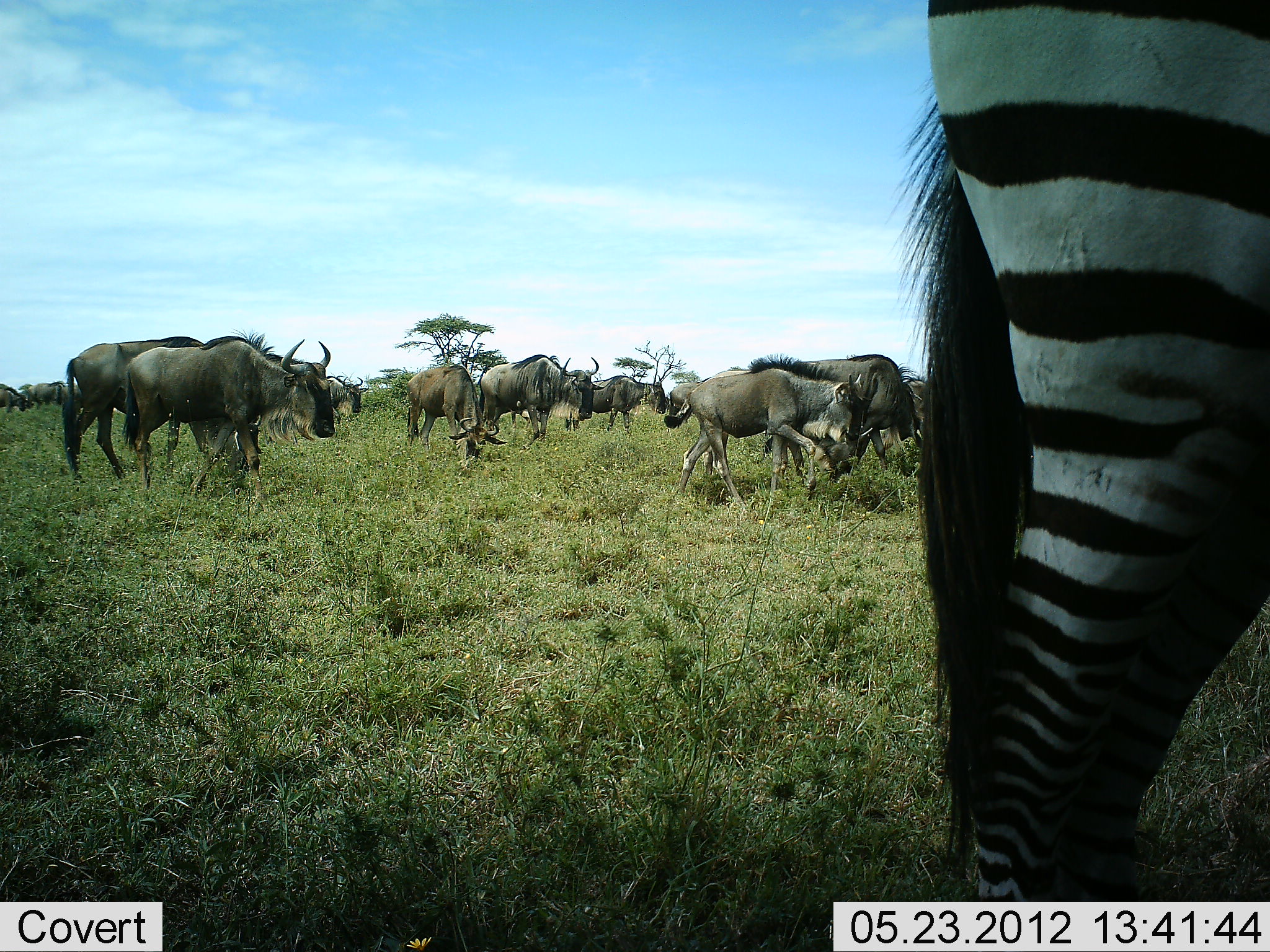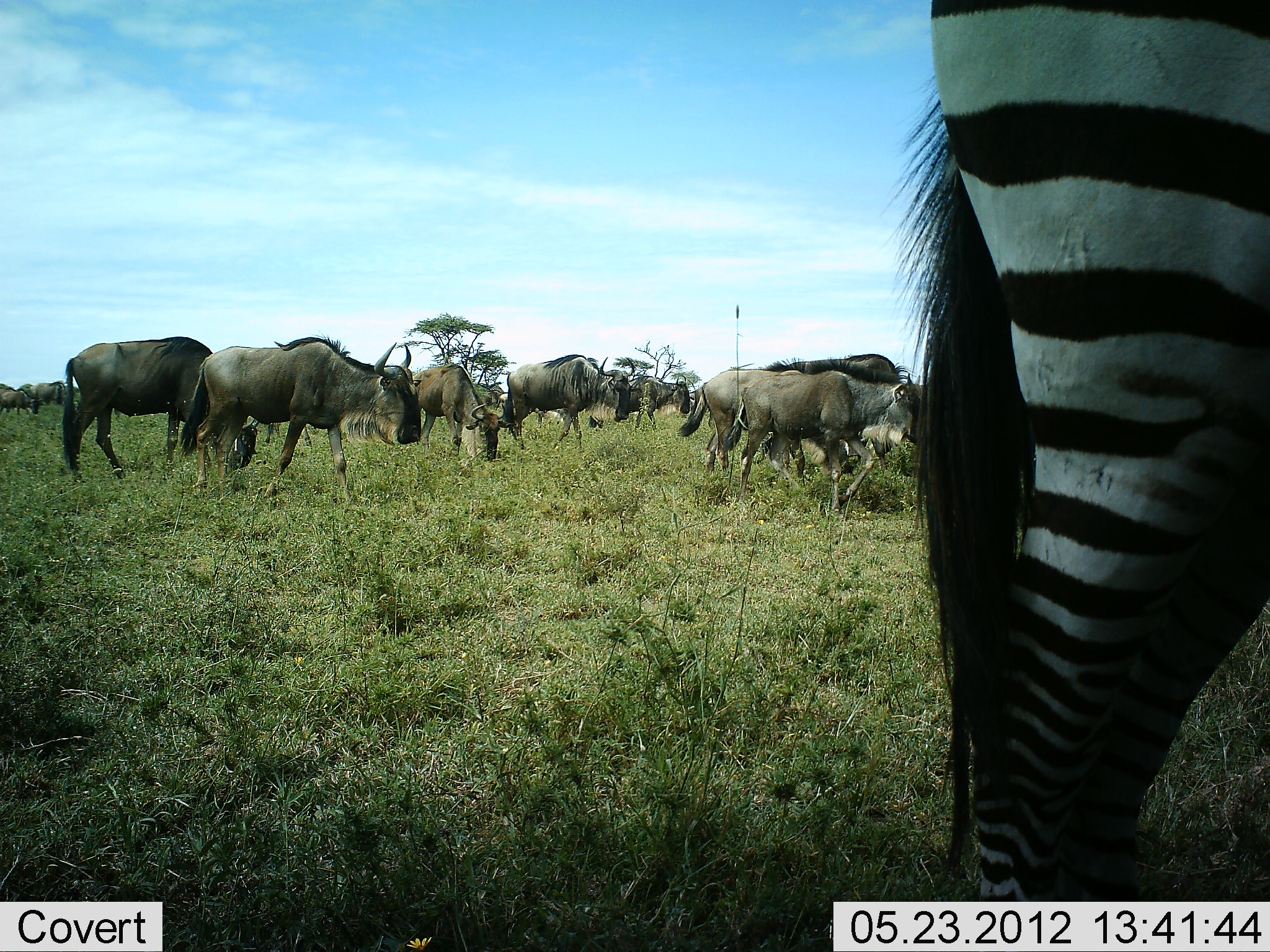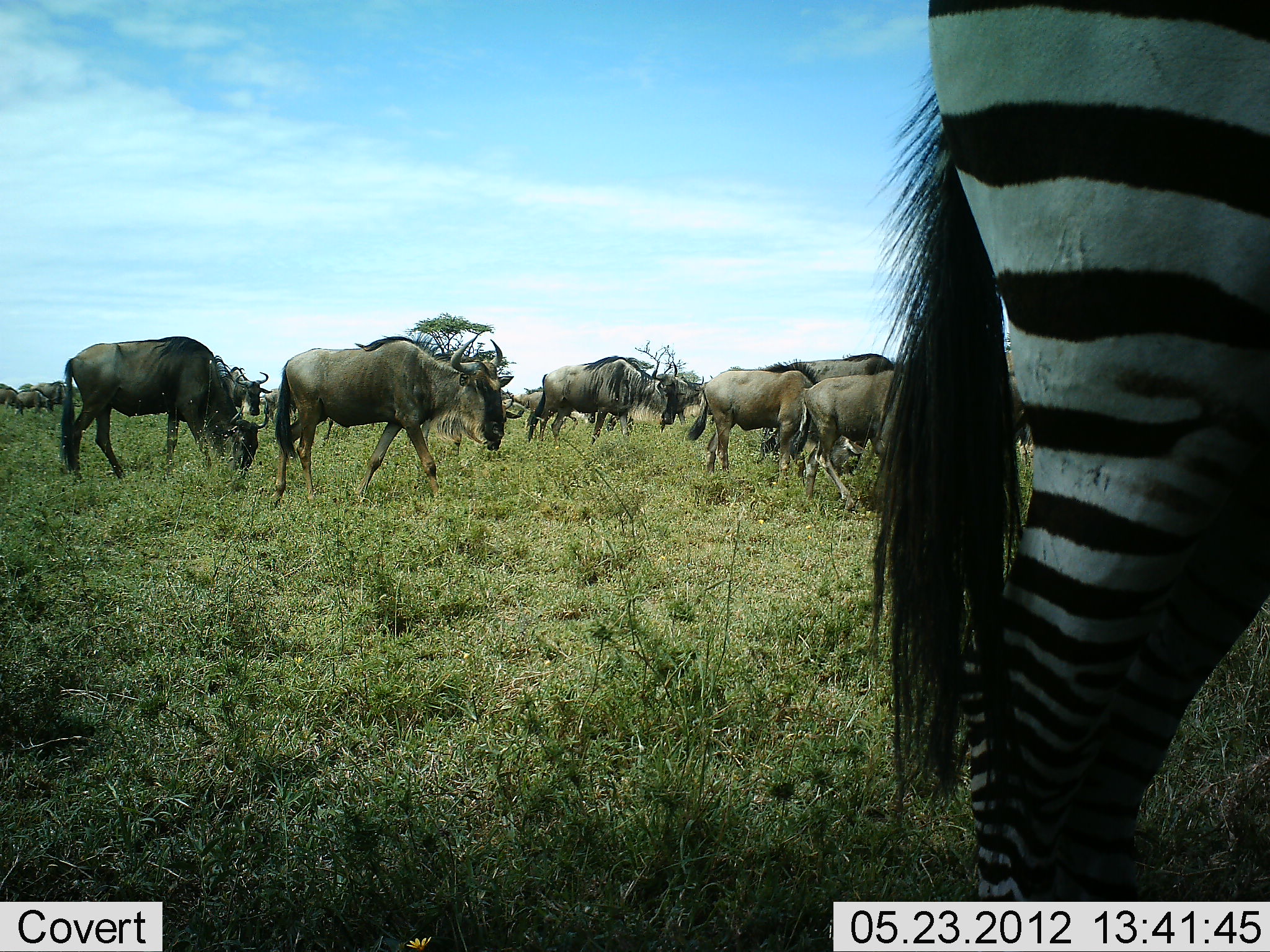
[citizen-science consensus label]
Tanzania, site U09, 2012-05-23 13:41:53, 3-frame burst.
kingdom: Animalia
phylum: Chordata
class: Mammalia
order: Artiodactyla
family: Bovidae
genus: Connochaetes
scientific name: Connochaetes taurinus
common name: blue wildebeest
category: wildebeest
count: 11-50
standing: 55%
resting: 0%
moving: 82%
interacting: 0%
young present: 9%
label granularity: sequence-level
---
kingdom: Animalia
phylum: Chordata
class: Mammalia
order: Perissodactyla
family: Equidae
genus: Equus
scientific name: Equus quagga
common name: plains zebra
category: zebra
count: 1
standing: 100%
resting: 0%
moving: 0%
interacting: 0%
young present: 0%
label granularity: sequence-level